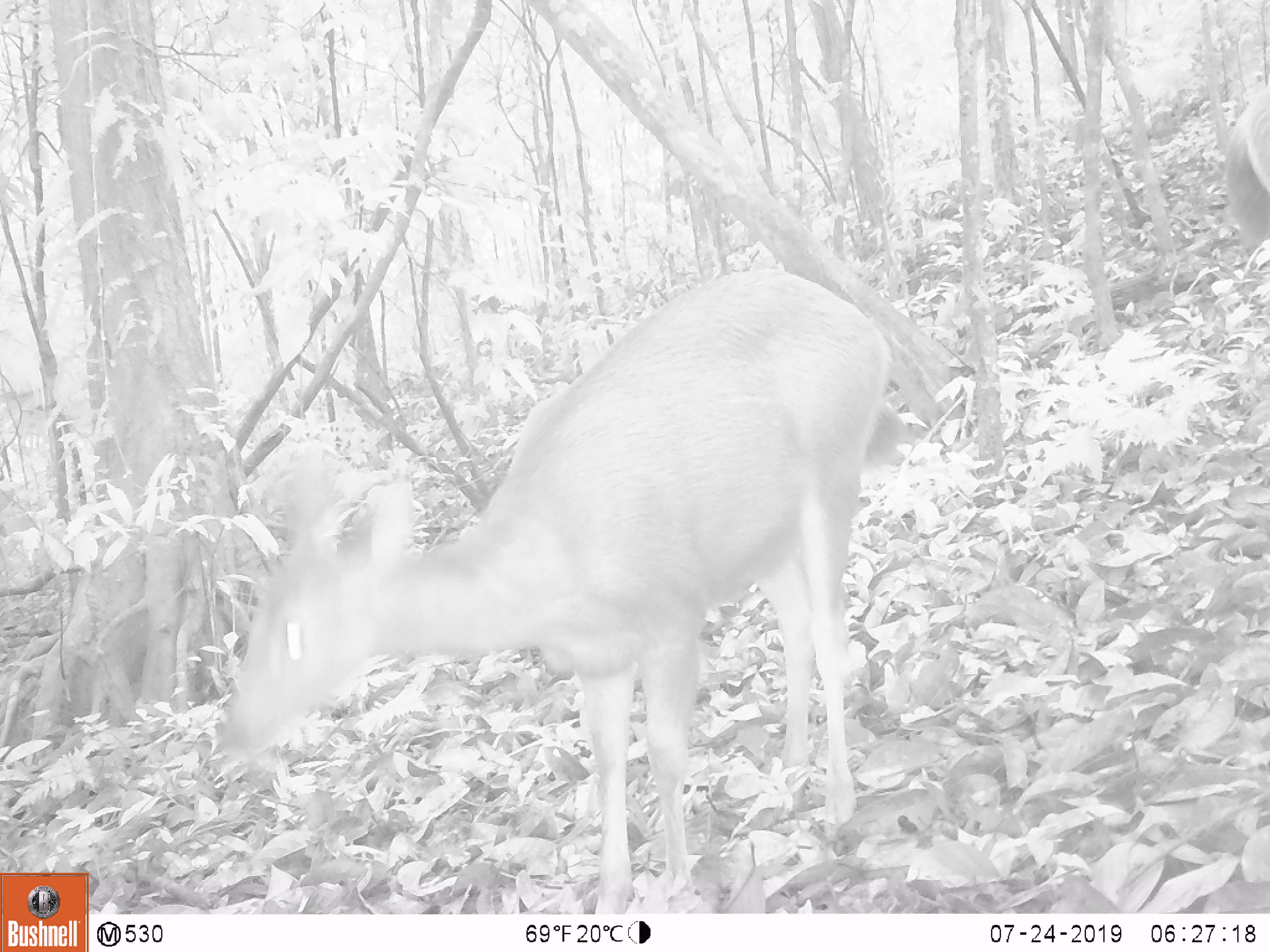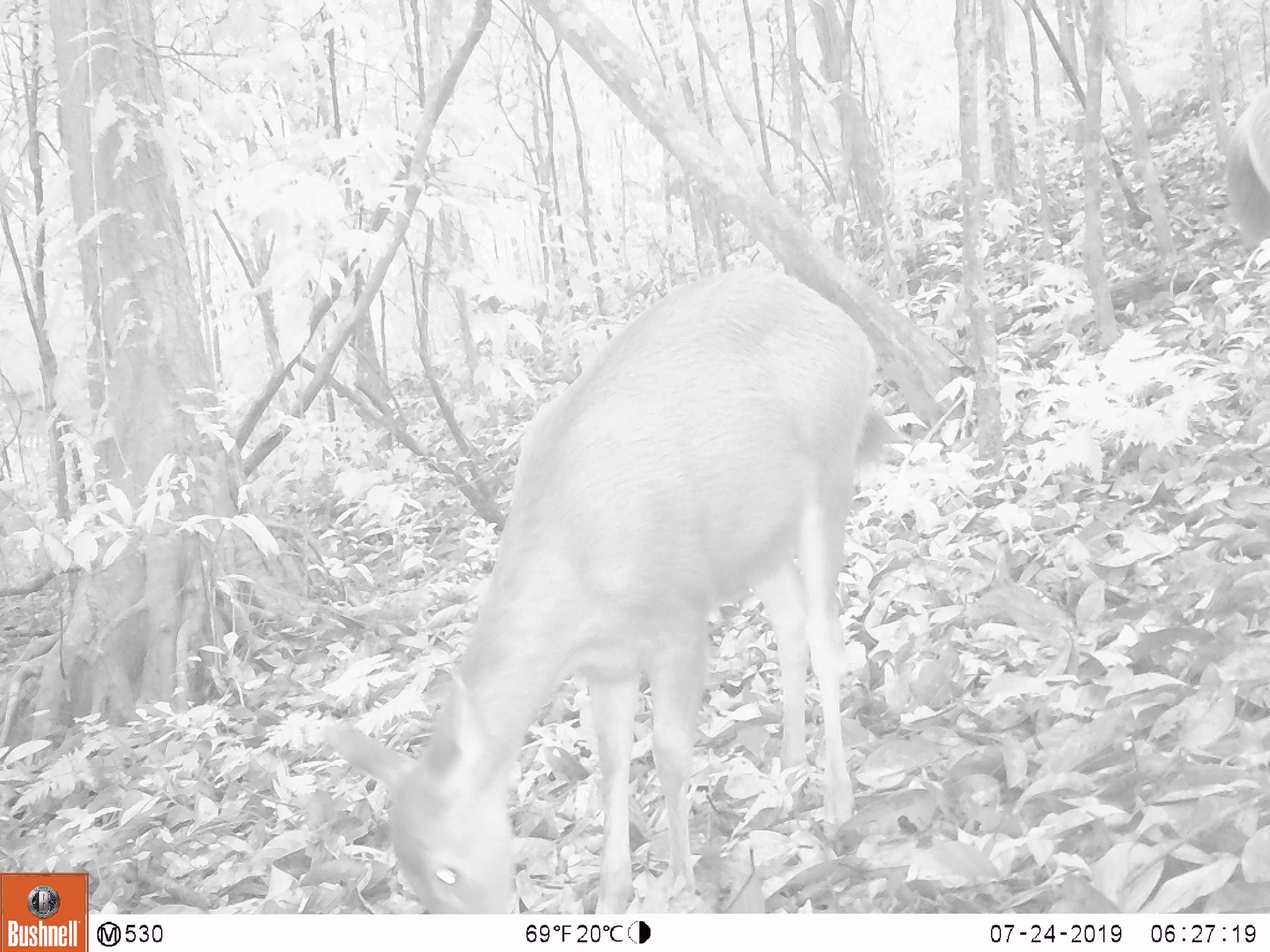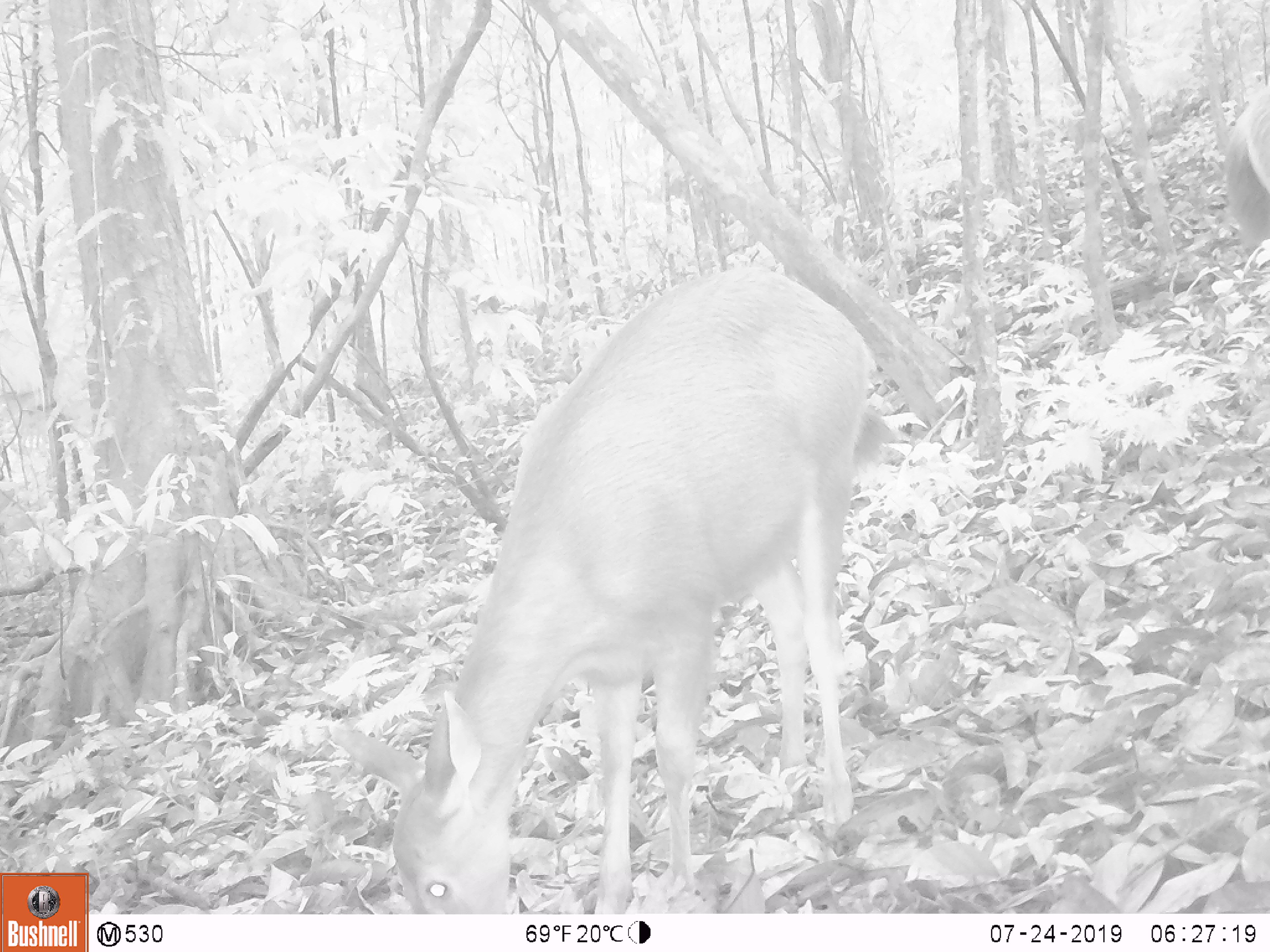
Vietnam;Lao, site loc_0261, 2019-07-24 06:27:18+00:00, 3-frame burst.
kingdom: Animalia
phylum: Chordata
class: Mammalia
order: Artiodactyla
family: Cervidae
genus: Rusa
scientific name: Rusa unicolor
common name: sambar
Sambar (Rusa unicolor). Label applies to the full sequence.